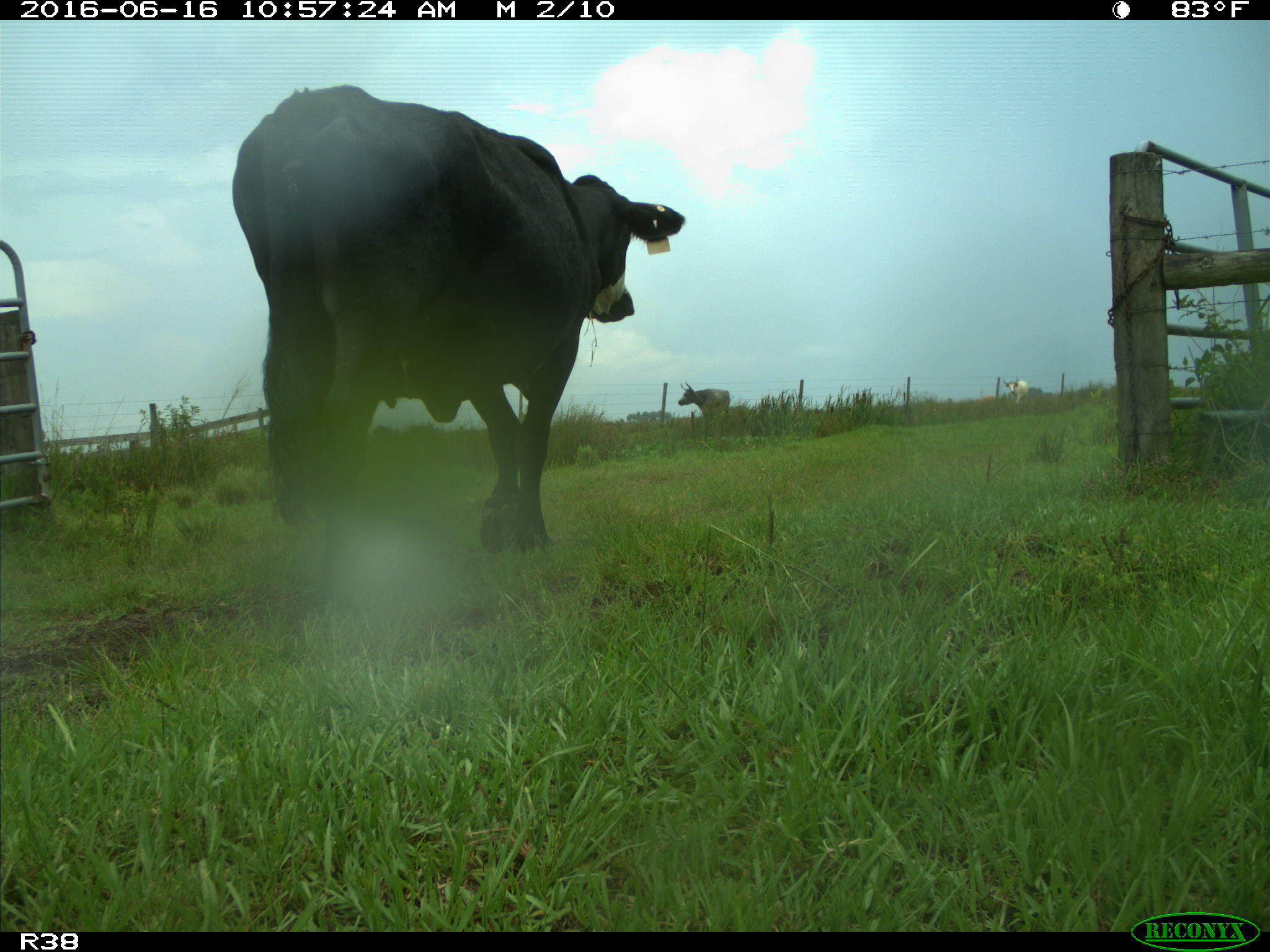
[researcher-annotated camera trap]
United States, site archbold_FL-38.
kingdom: Animalia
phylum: Chordata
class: Mammalia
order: Artiodactyla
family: Bovidae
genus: Bos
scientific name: Bos taurus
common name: domestic cow